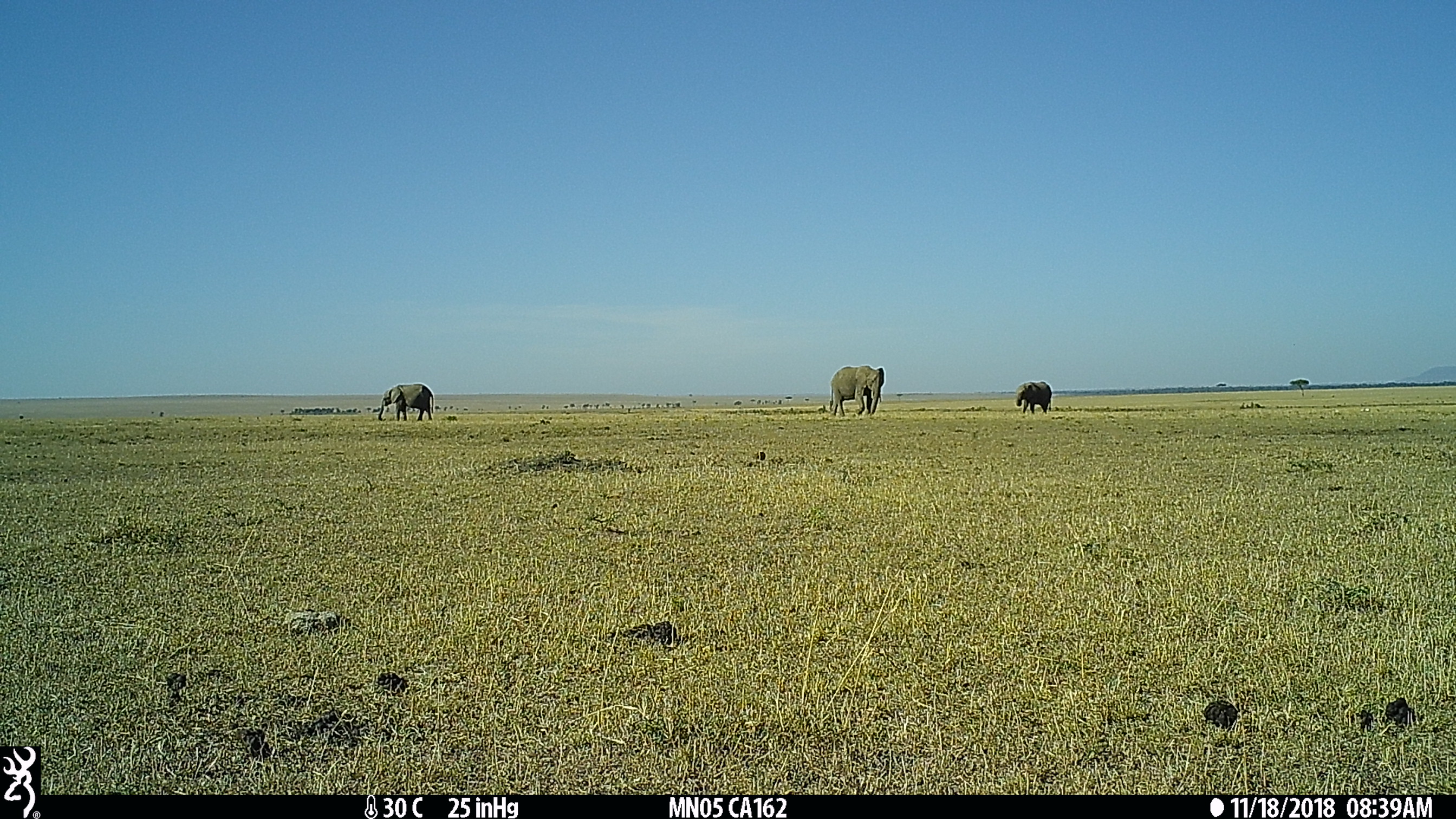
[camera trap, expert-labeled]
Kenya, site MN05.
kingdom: Animalia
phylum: Chordata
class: Mammalia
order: Proboscidea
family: Elephantidae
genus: Loxodonta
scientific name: Loxodonta africana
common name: elephant